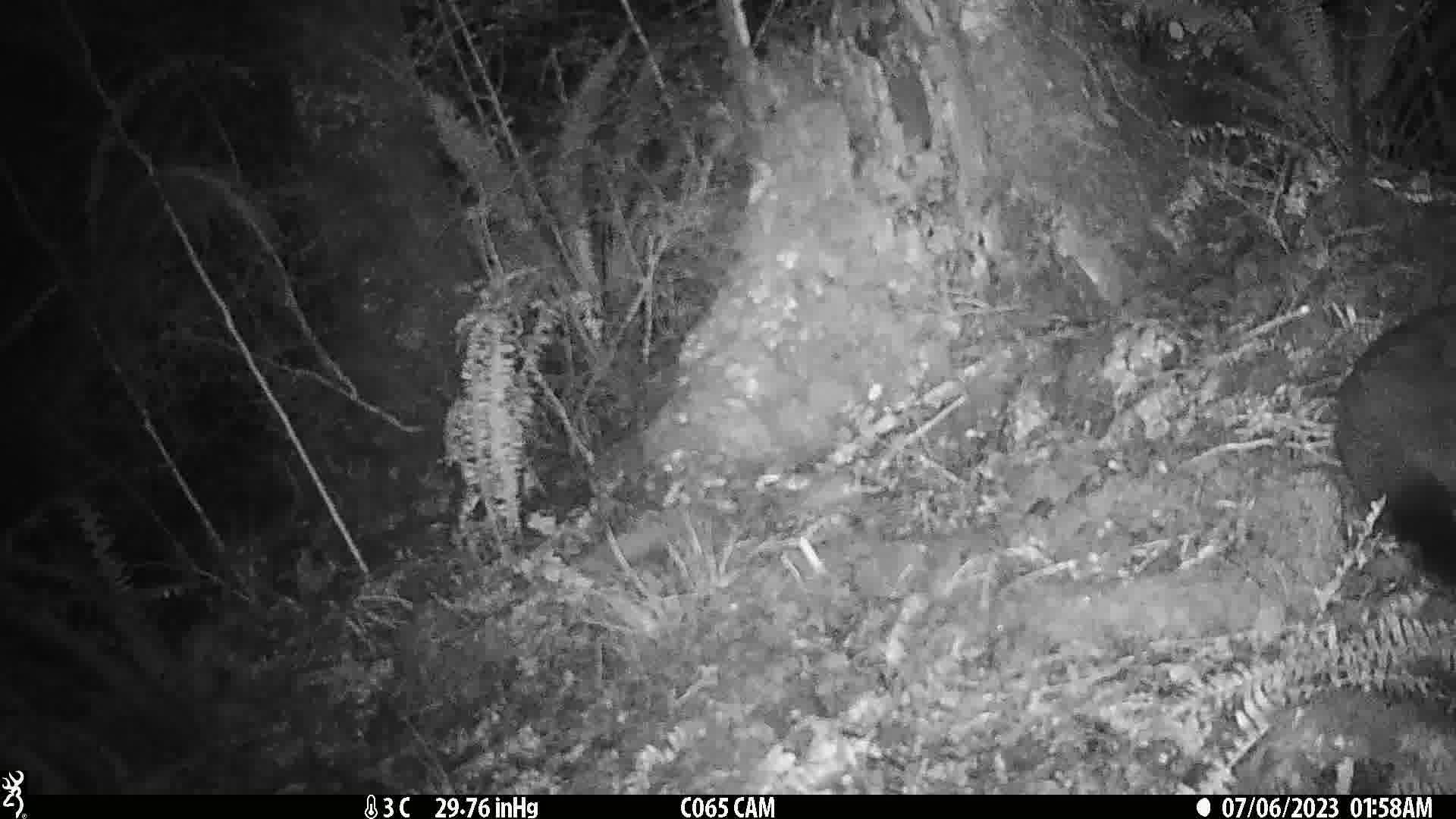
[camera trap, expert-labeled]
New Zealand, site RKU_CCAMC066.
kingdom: Animalia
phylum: Chordata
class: Mammalia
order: Diprotodontia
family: Phalangeridae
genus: Trichosurus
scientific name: Trichosurus vulpecula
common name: common brushtail possum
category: possum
Possum (common brushtail possum) (Trichosurus vulpecula).